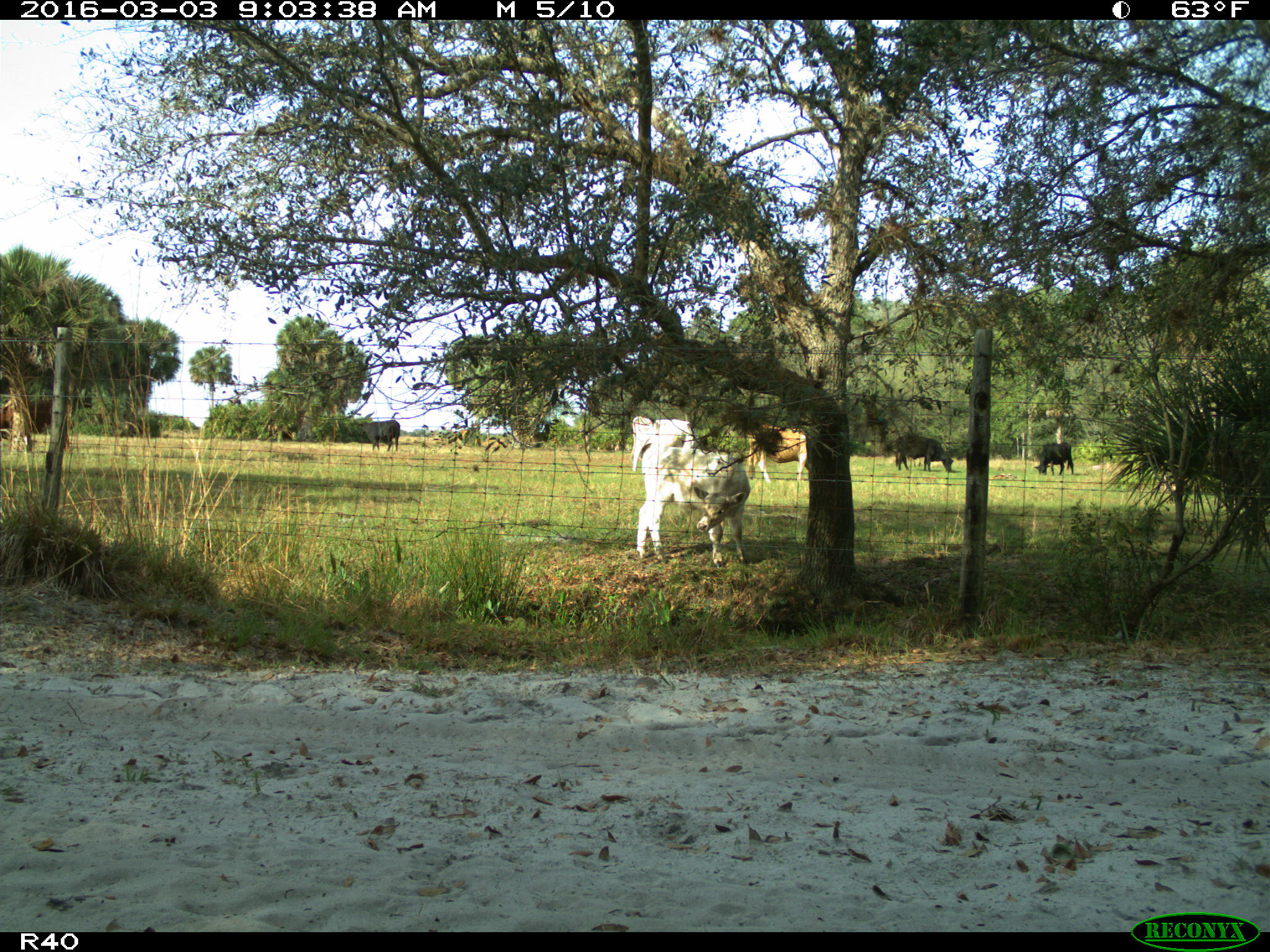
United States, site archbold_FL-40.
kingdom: Animalia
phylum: Chordata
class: Mammalia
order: Artiodactyla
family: Bovidae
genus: Bos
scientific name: Bos taurus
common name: domestic cow